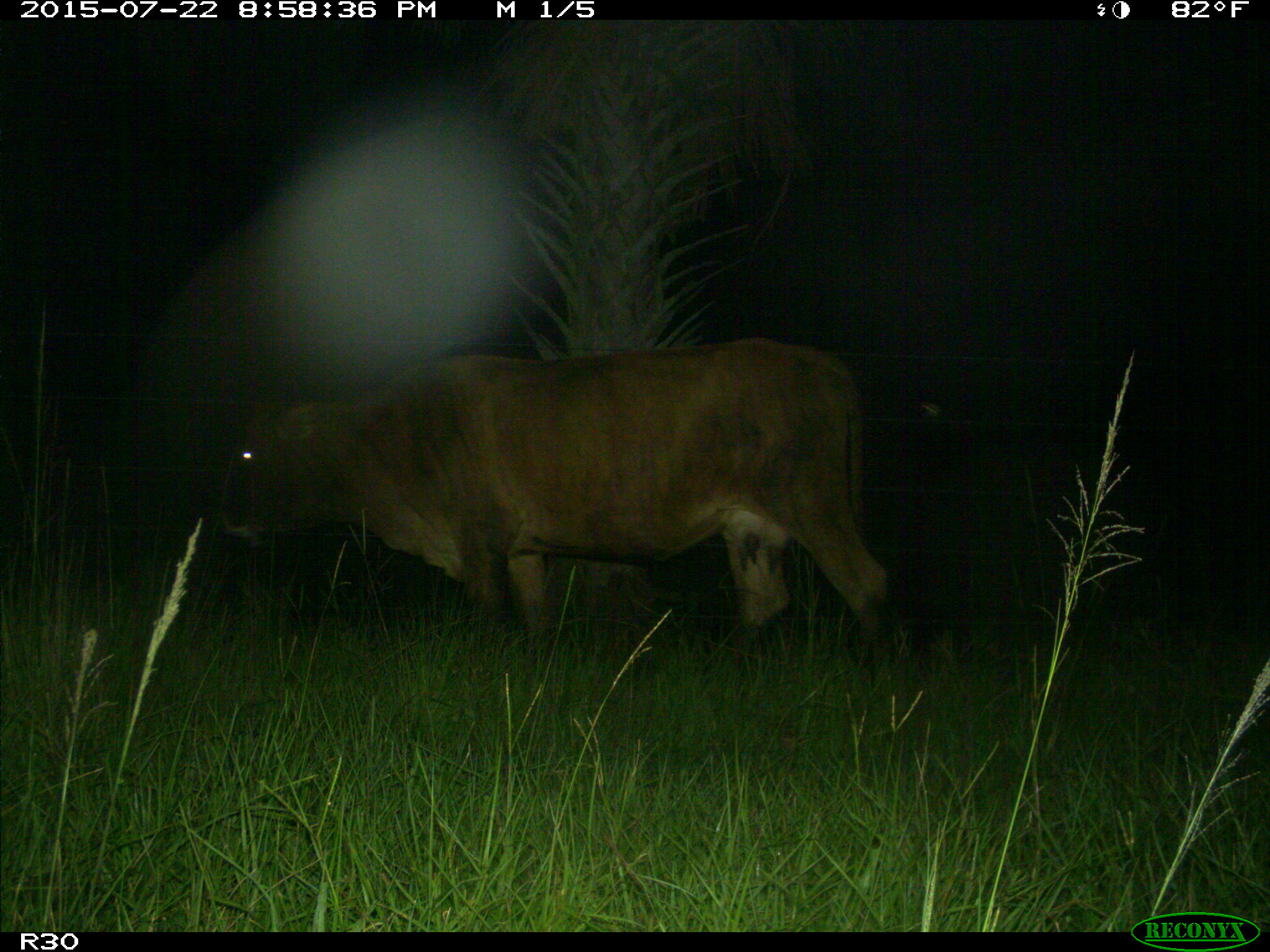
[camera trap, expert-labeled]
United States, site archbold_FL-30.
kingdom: Animalia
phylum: Chordata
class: Mammalia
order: Artiodactyla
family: Bovidae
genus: Bos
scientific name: Bos taurus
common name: domestic cow